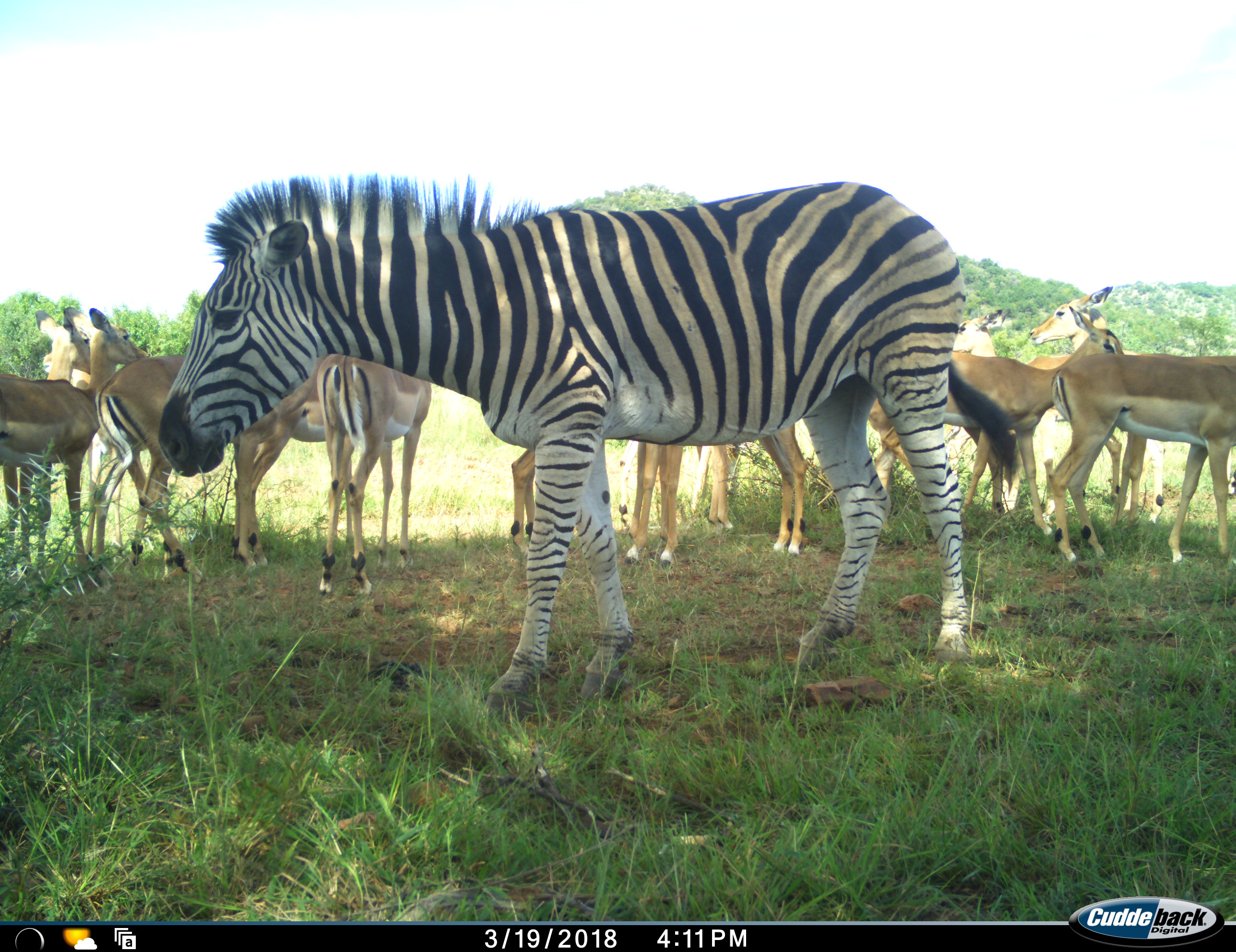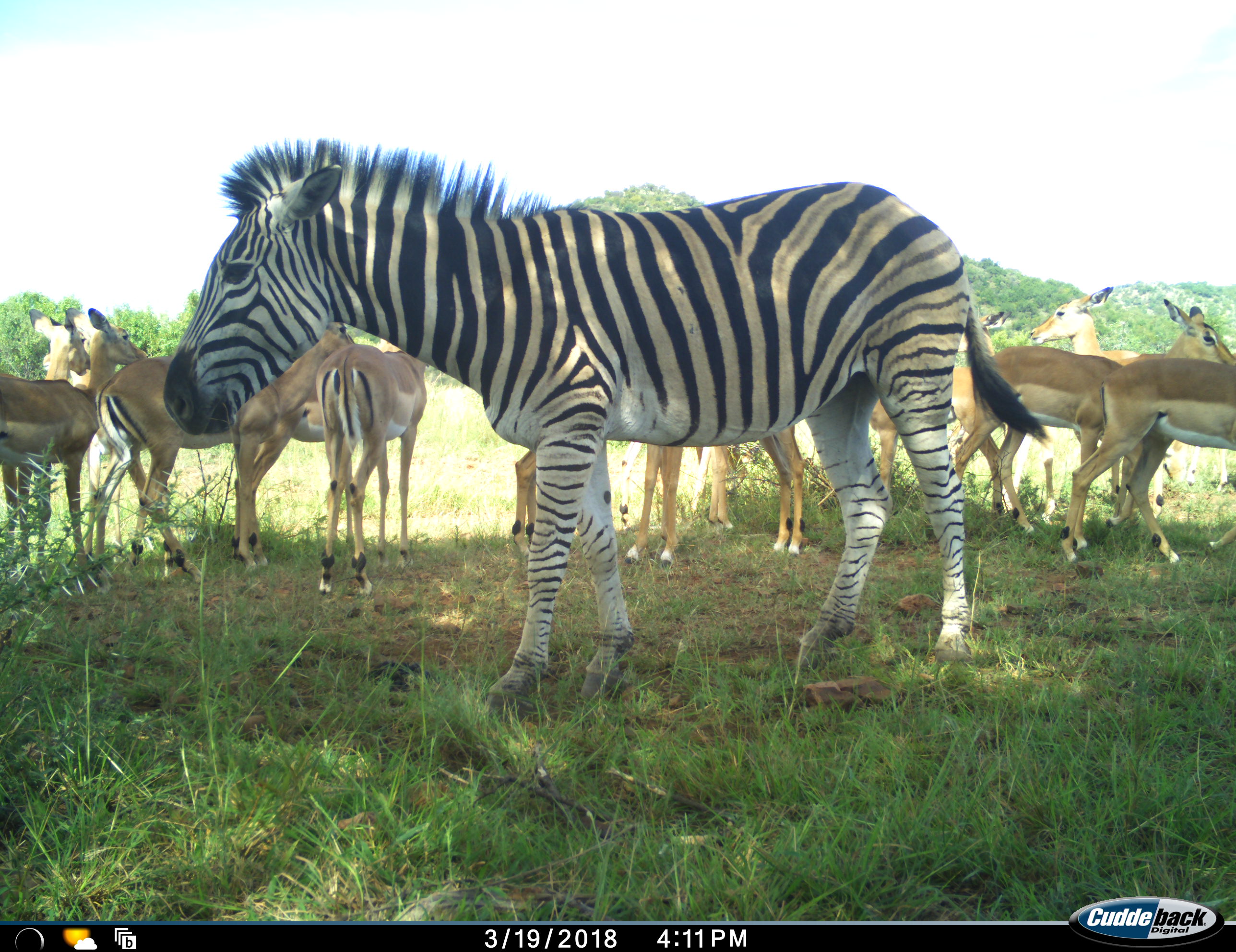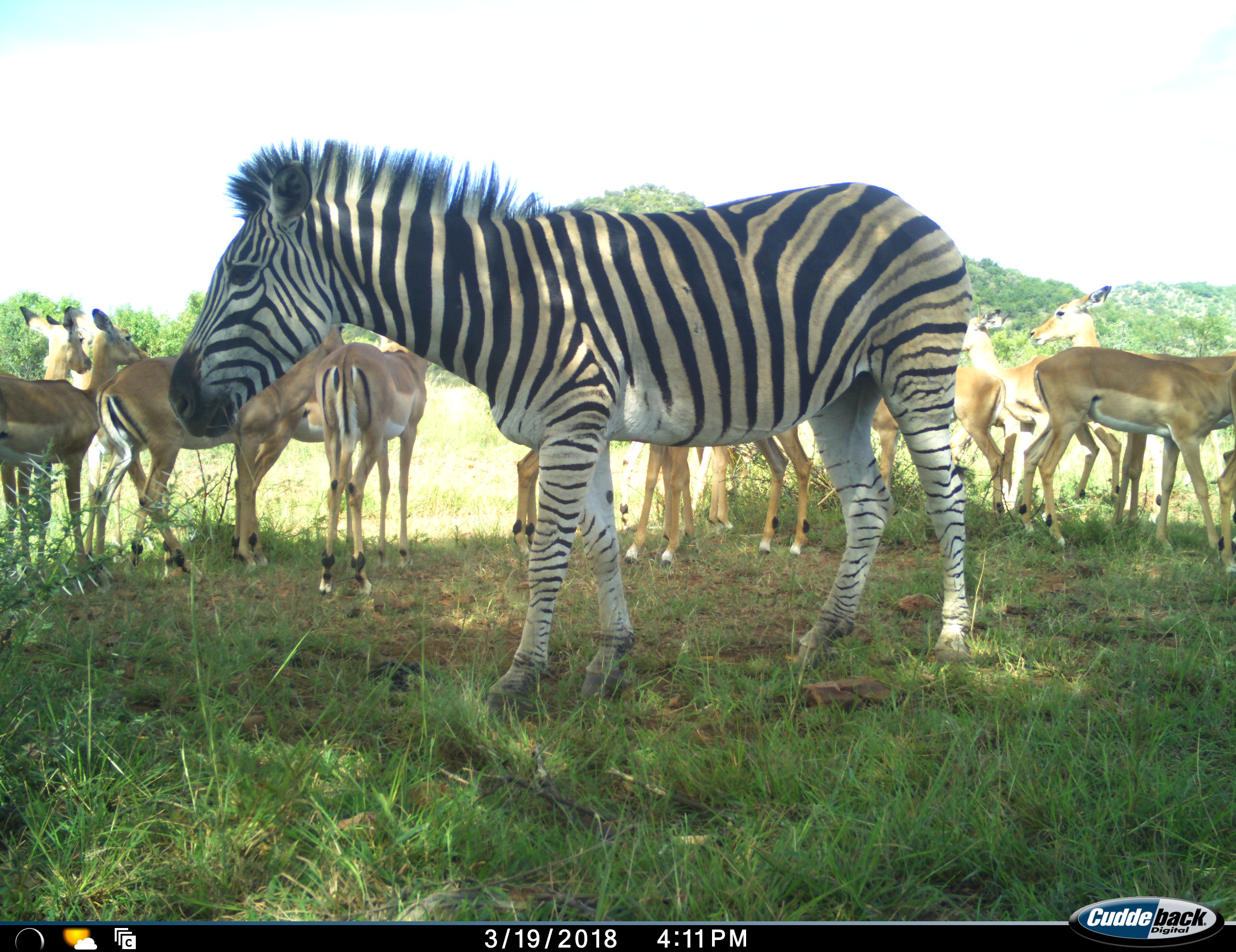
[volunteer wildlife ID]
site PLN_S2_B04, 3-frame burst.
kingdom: Animalia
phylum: Chordata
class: Mammalia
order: Artiodactyla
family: Bovidae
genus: Aepyceros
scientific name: Aepyceros melampus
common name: impala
Impala (Aepyceros melampus), count 11-50. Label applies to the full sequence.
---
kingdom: Animalia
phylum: Chordata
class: Mammalia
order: Perissodactyla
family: Equidae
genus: Equus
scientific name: Equus quagga burchellii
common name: burchell's zebra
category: zebraburchells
Zebraburchells (burchell's zebra) (Equus quagga burchellii), count 1. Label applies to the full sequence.